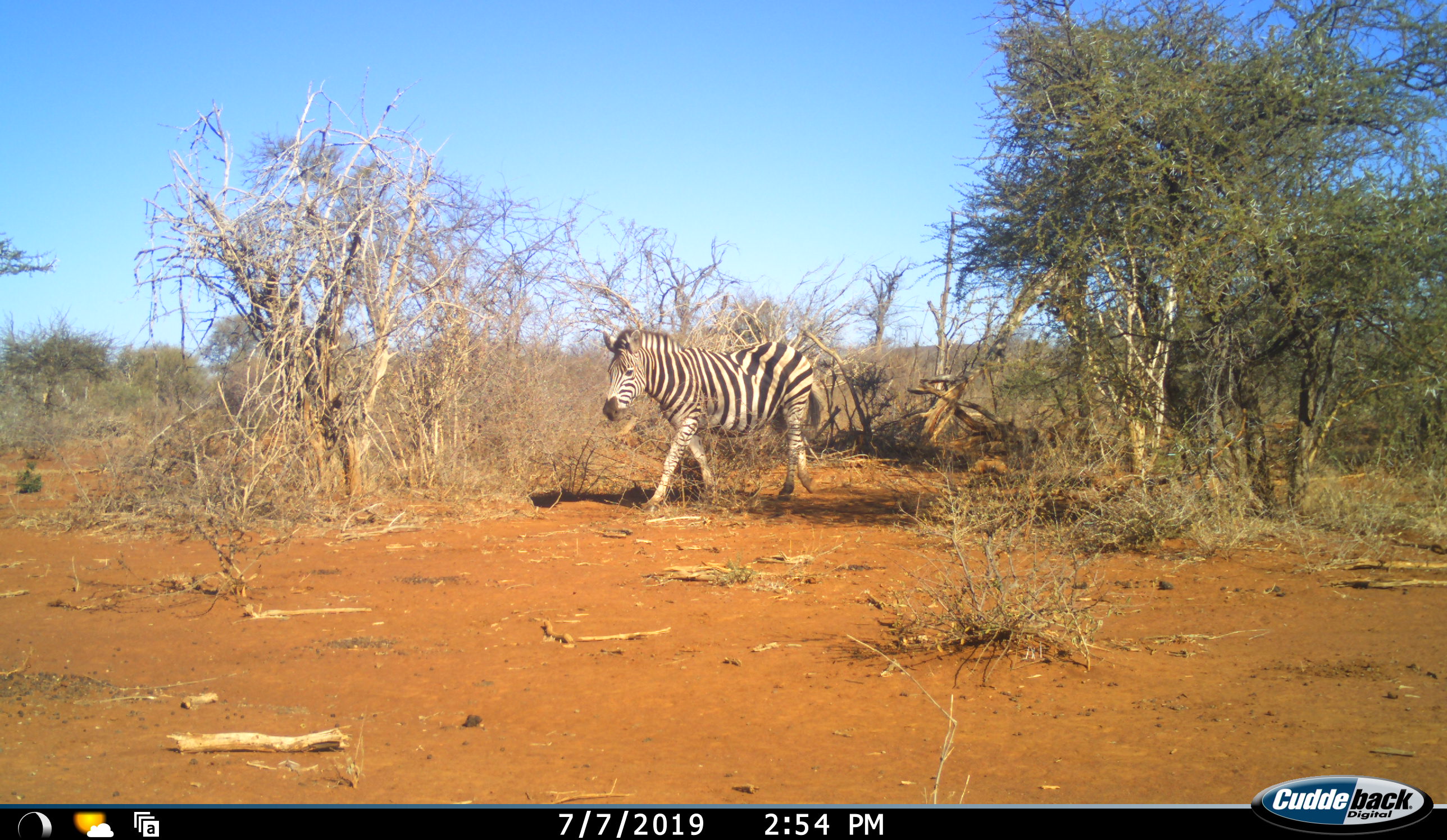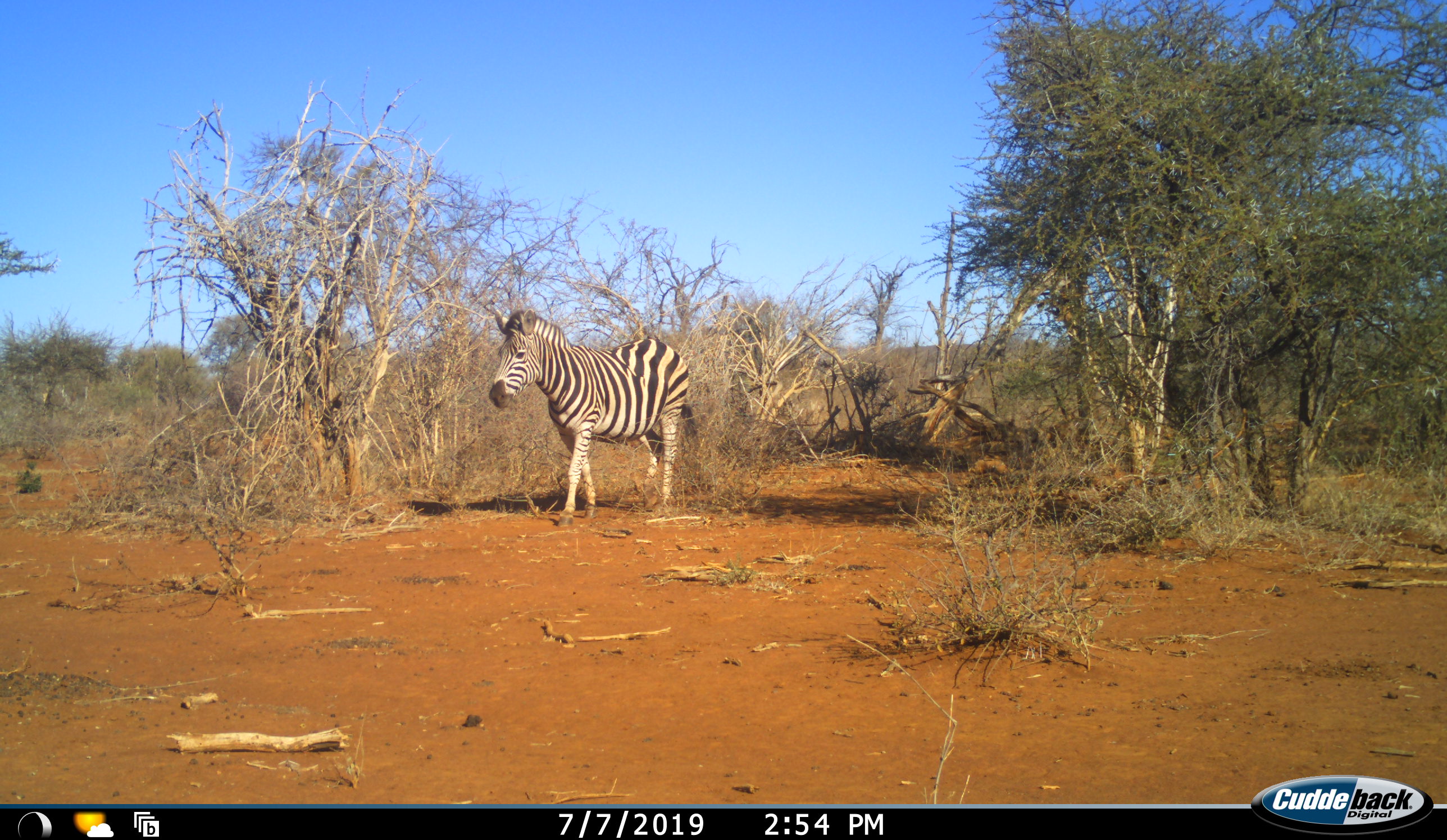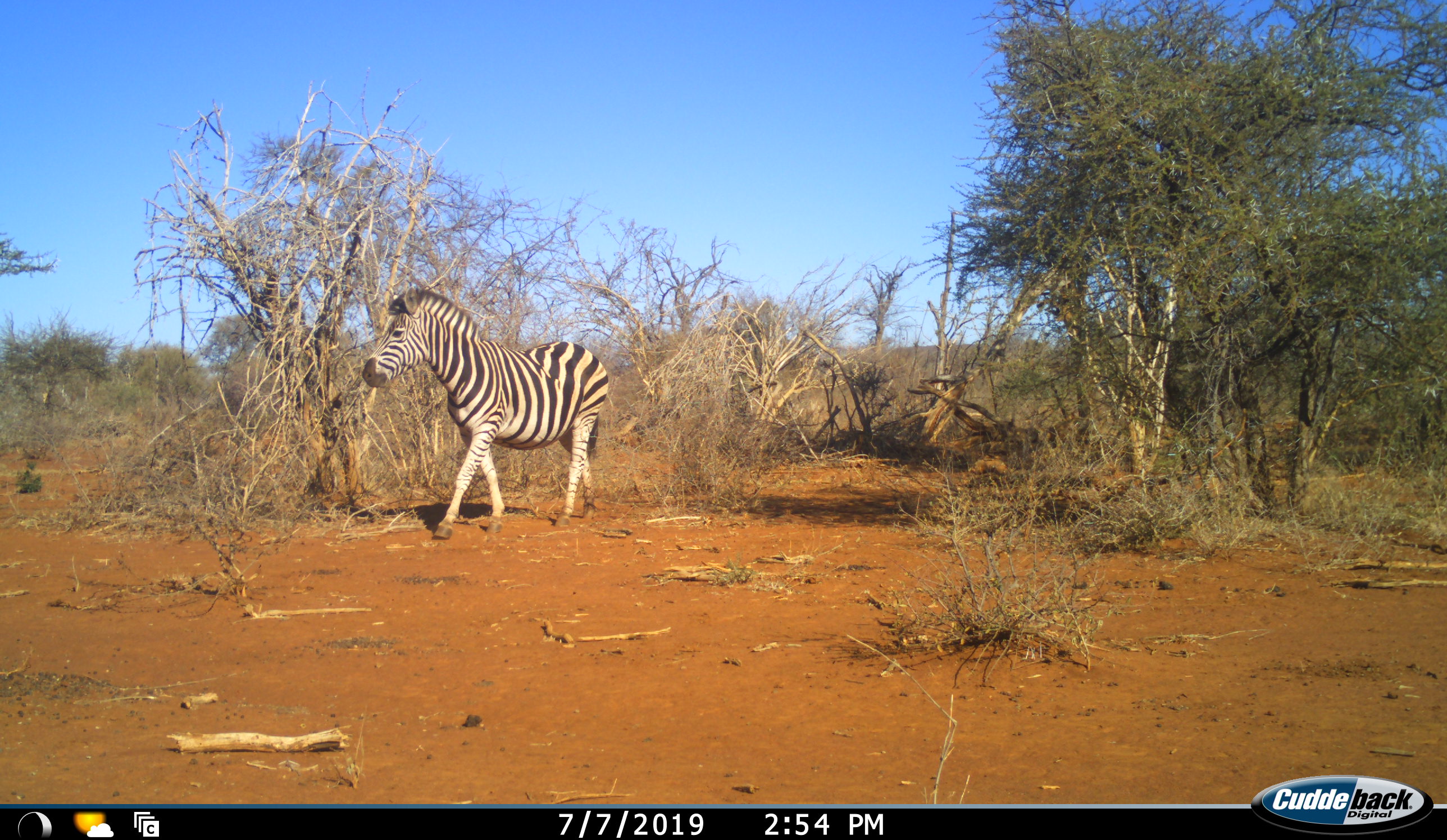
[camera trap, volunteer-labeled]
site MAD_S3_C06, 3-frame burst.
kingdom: Animalia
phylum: Chordata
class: Mammalia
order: Perissodactyla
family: Equidae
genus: Equus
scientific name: Equus quagga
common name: plains zebra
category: zebraplains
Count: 1.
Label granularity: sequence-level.